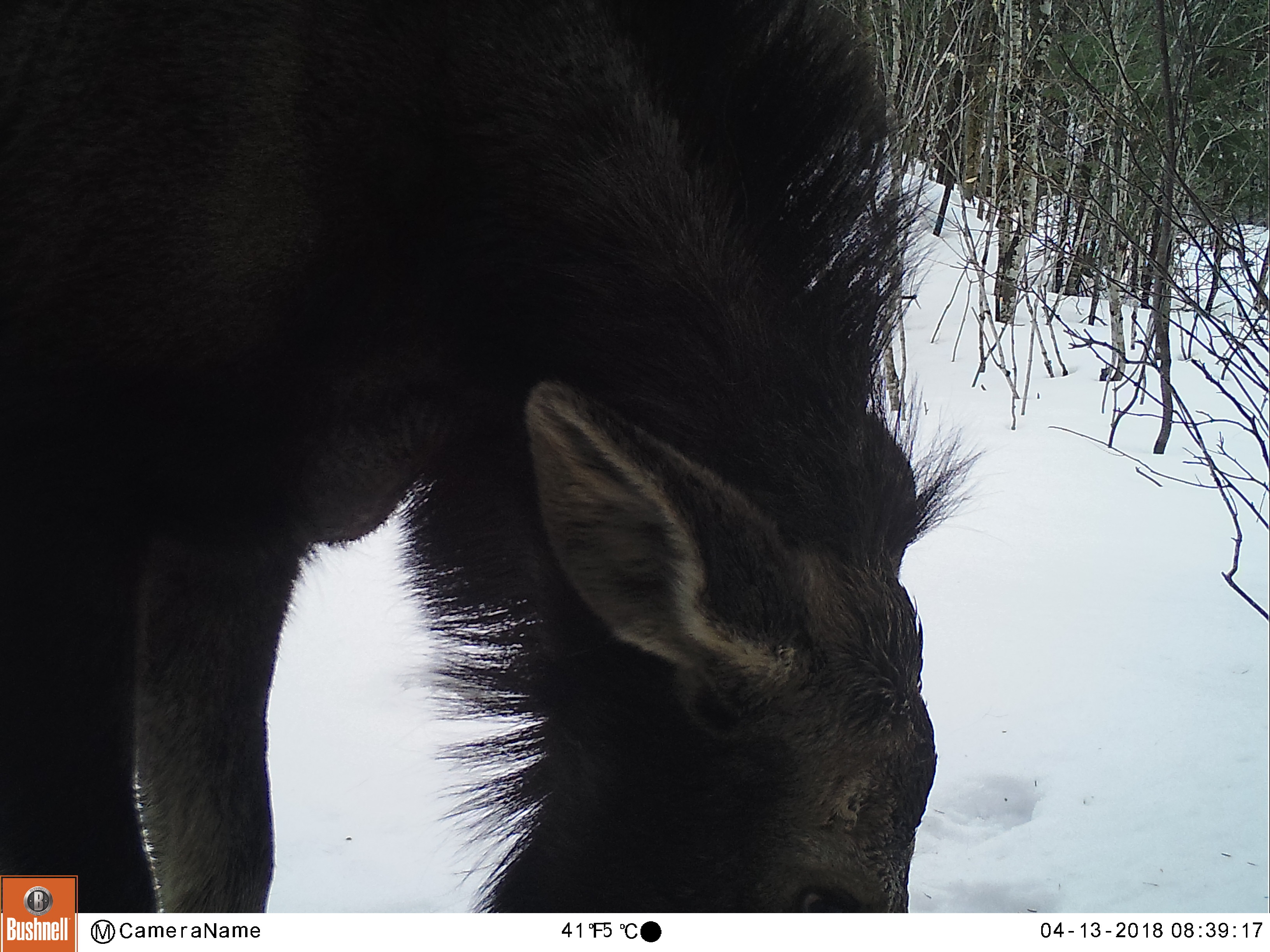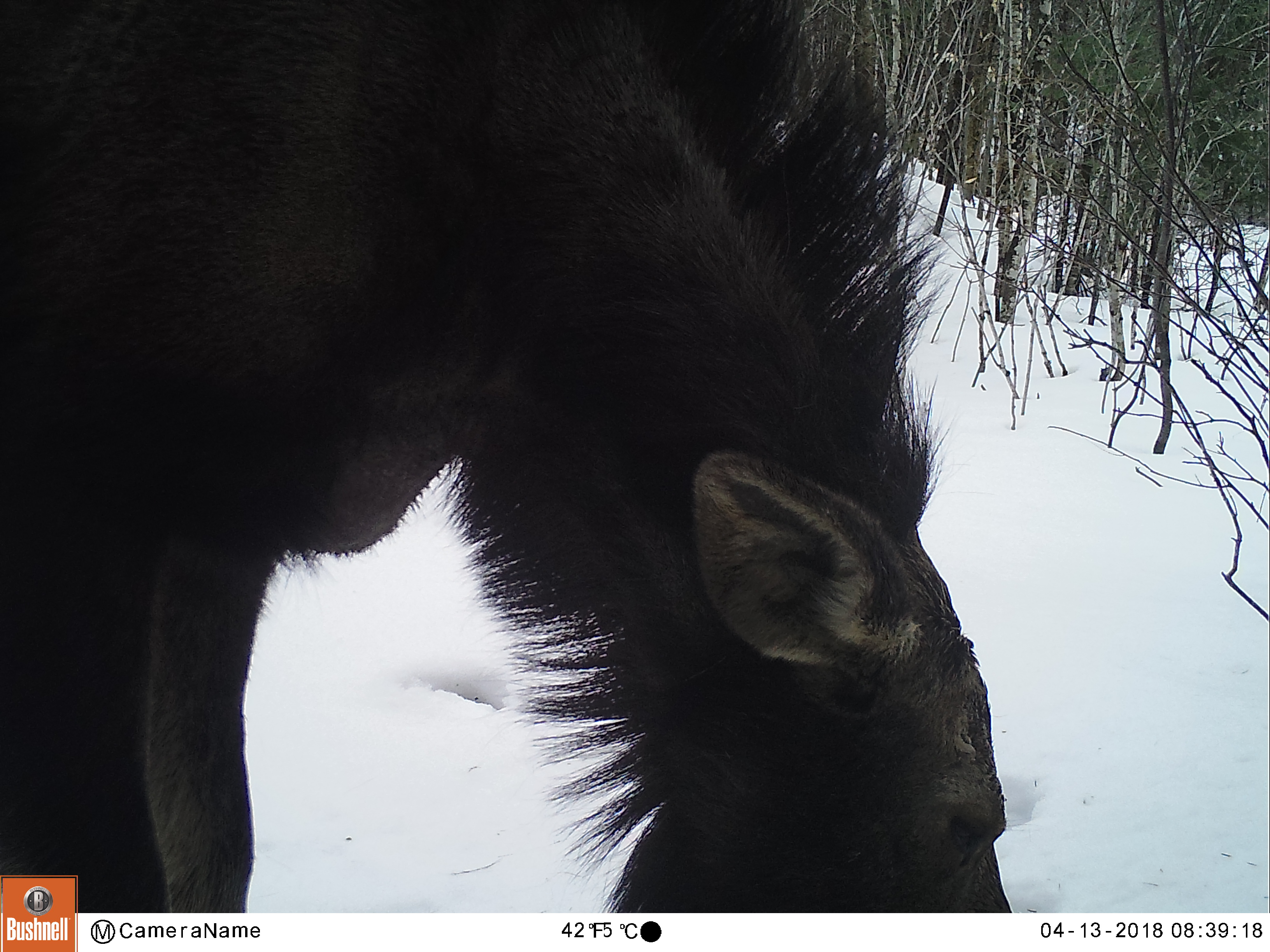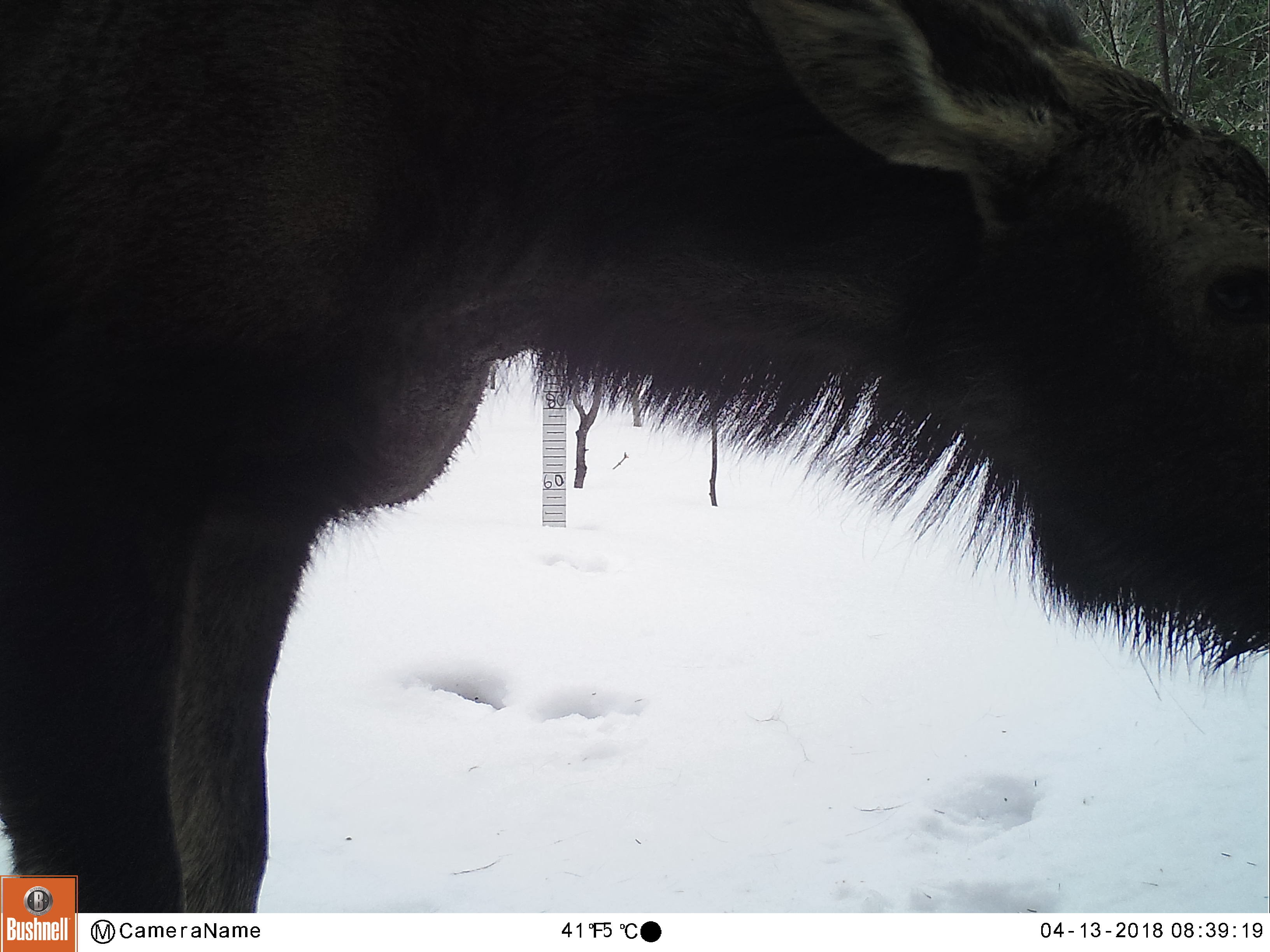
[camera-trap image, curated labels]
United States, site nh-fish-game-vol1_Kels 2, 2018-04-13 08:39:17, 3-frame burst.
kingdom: Animalia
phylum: Chordata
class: Mammalia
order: Artiodactyla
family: Cervidae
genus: Alces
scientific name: Alces alces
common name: moose